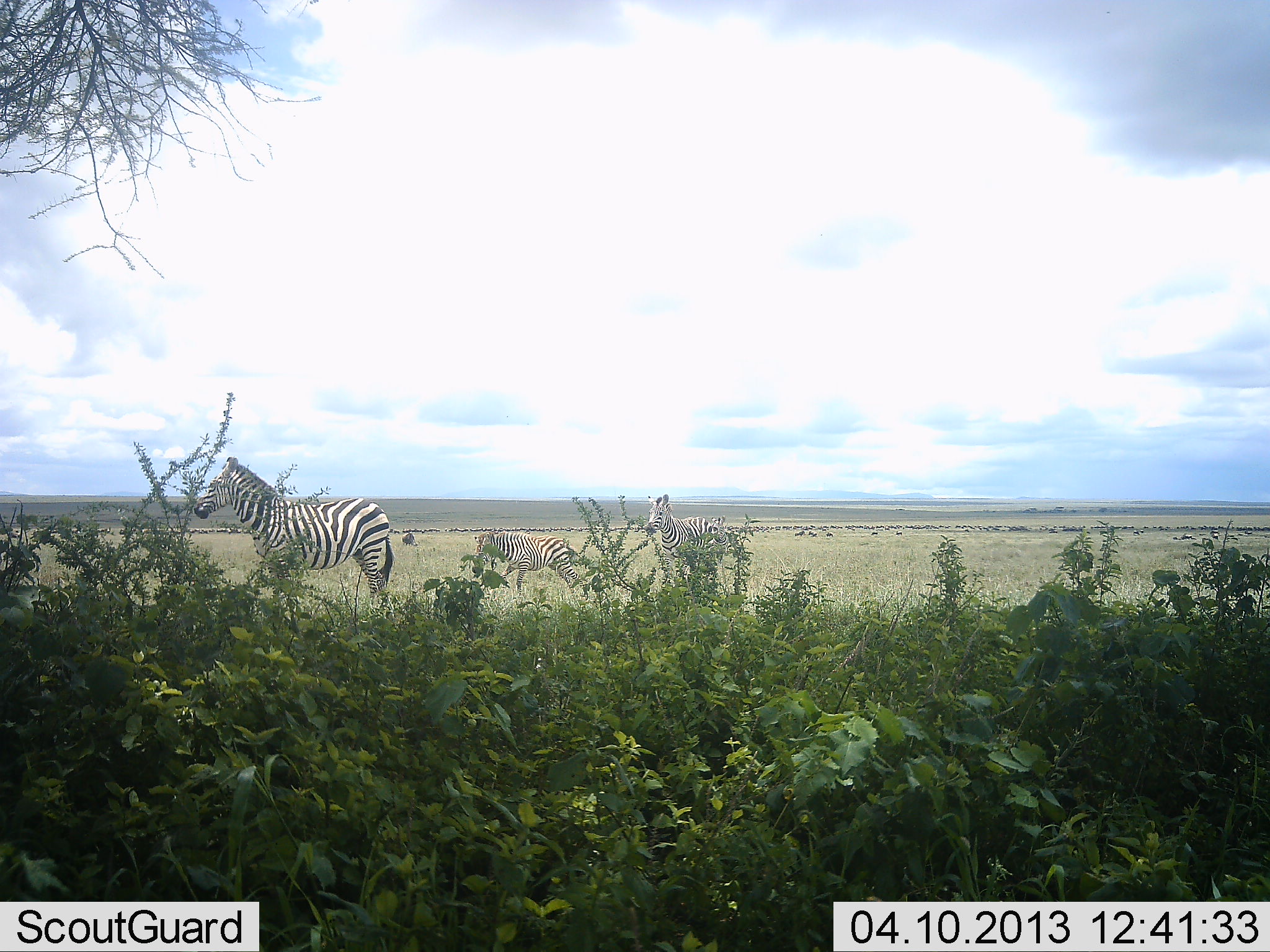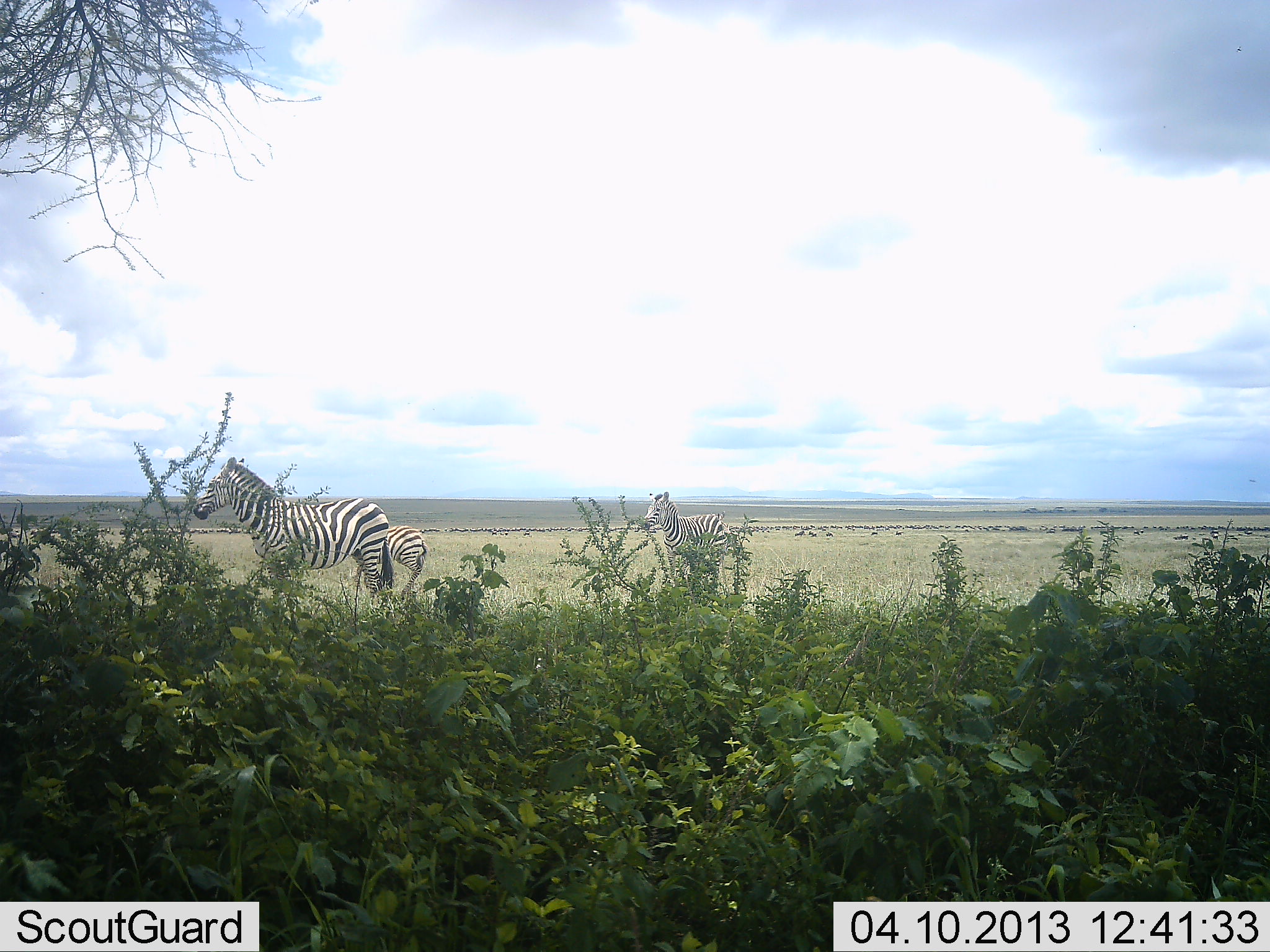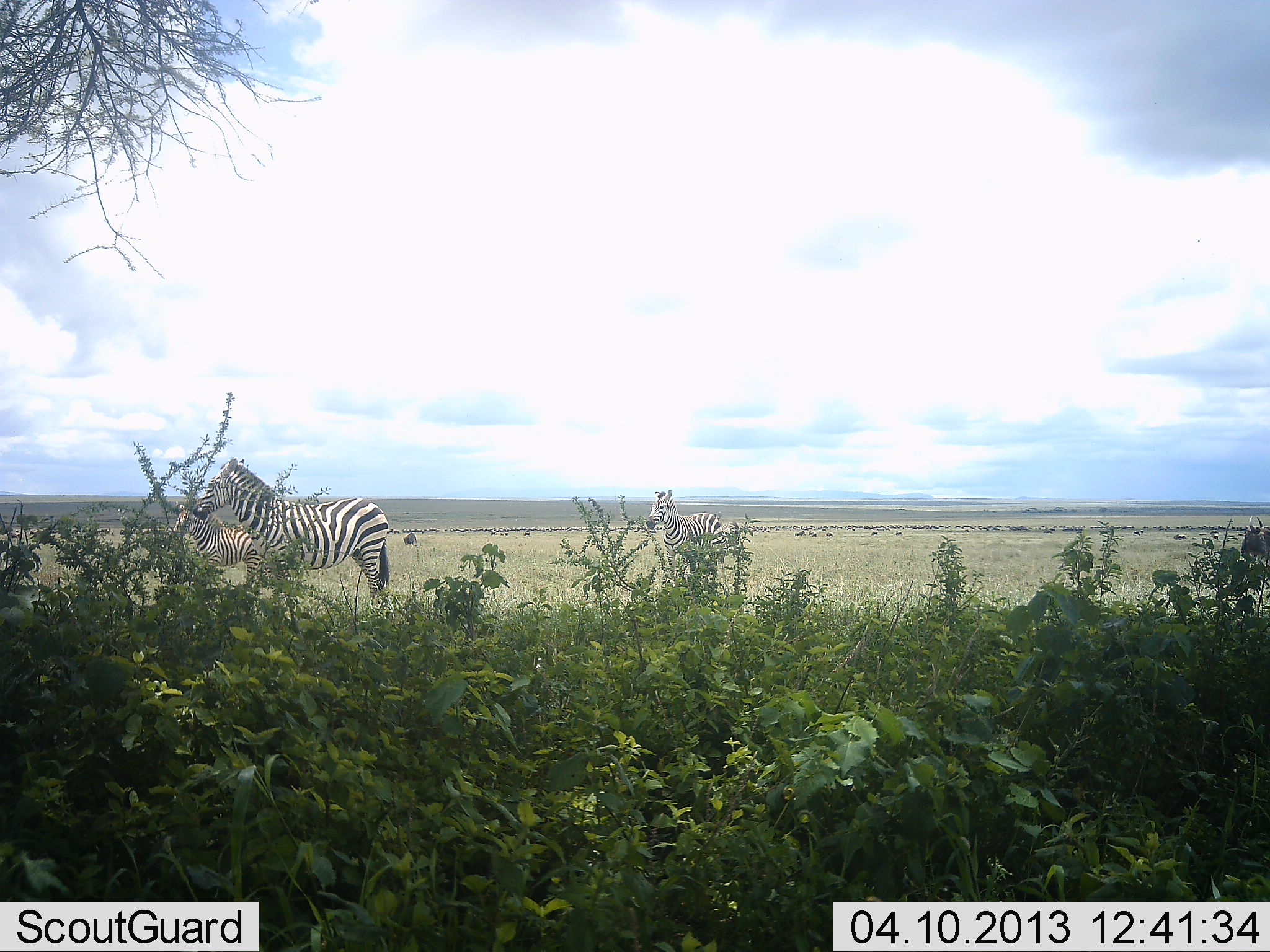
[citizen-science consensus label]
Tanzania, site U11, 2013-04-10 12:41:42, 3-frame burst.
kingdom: Animalia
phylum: Chordata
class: Mammalia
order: Artiodactyla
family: Bovidae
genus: Connochaetes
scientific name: Connochaetes taurinus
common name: blue wildebeest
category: wildebeest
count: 1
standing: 36%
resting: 9%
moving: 82%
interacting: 0%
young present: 0%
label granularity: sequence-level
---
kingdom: Animalia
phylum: Chordata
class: Mammalia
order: Perissodactyla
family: Equidae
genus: Equus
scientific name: Equus quagga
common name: plains zebra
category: zebra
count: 3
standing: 79%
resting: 4%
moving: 79%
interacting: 0%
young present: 25%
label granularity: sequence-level